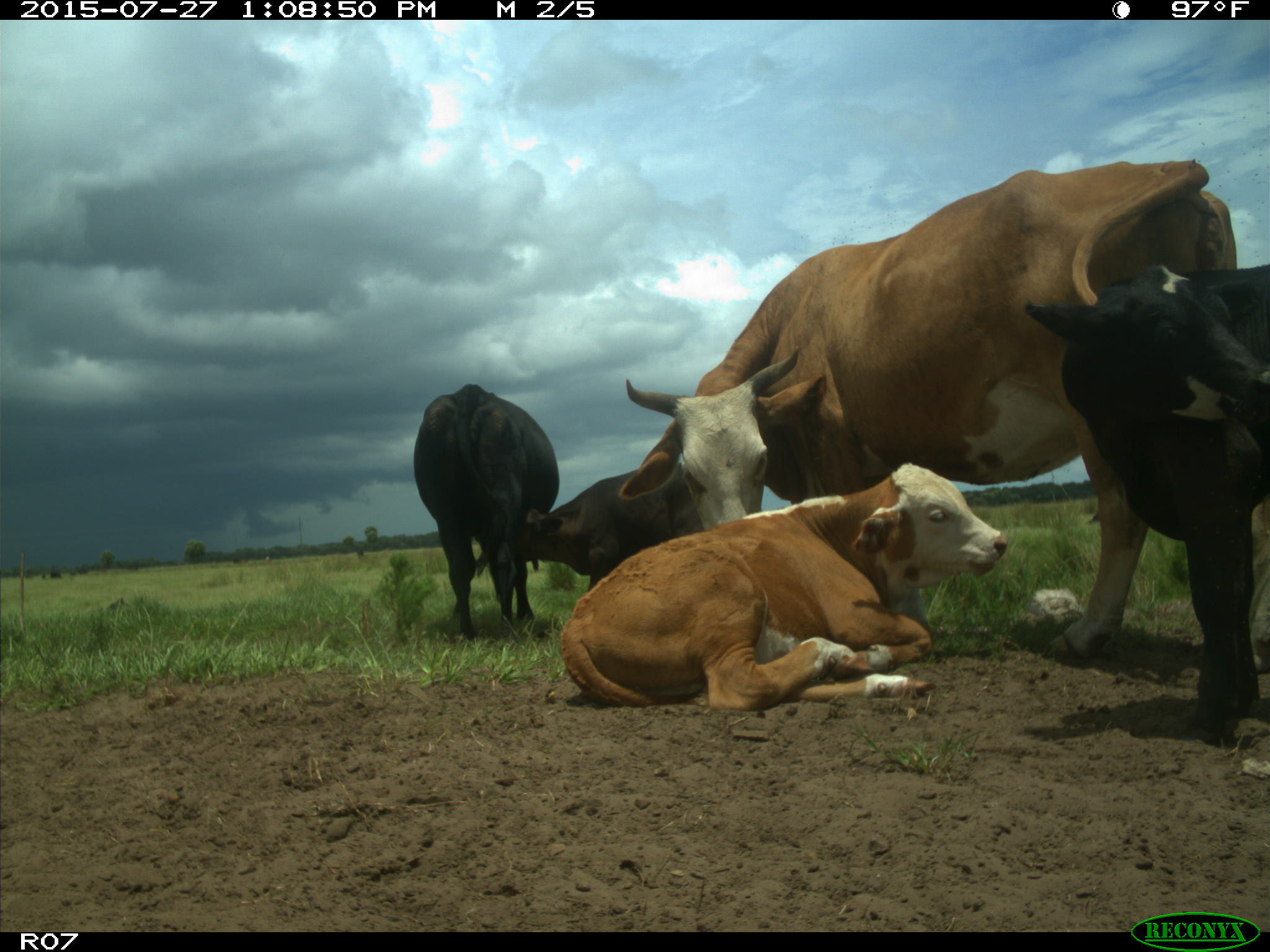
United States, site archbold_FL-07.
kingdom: Animalia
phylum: Chordata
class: Mammalia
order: Artiodactyla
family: Bovidae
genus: Bos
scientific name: Bos taurus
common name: domestic cow